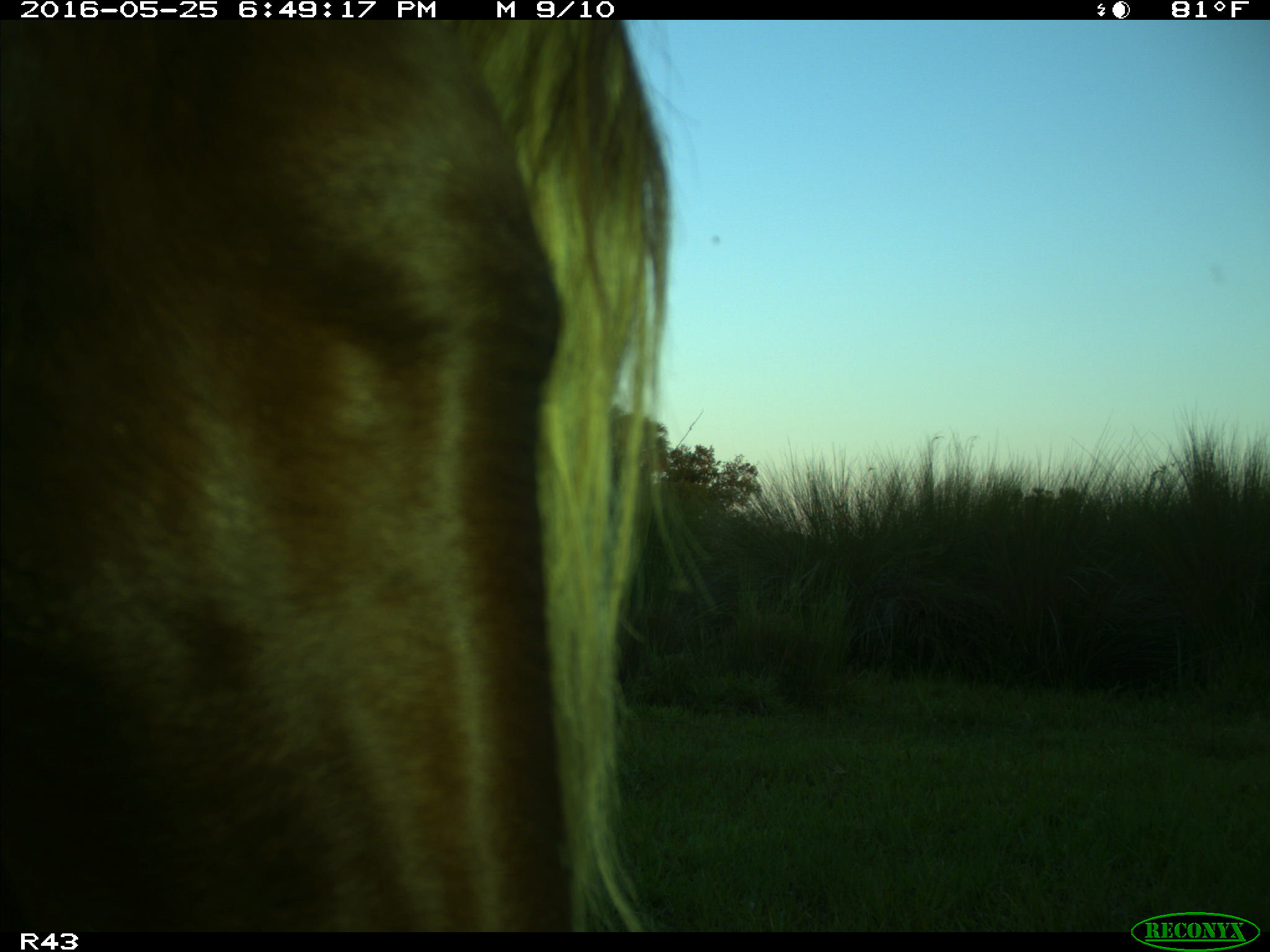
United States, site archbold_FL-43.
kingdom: Animalia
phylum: Chordata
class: Mammalia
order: Artiodactyla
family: Bovidae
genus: Bos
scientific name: Bos taurus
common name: domestic cow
Bos taurus (domestic cow).